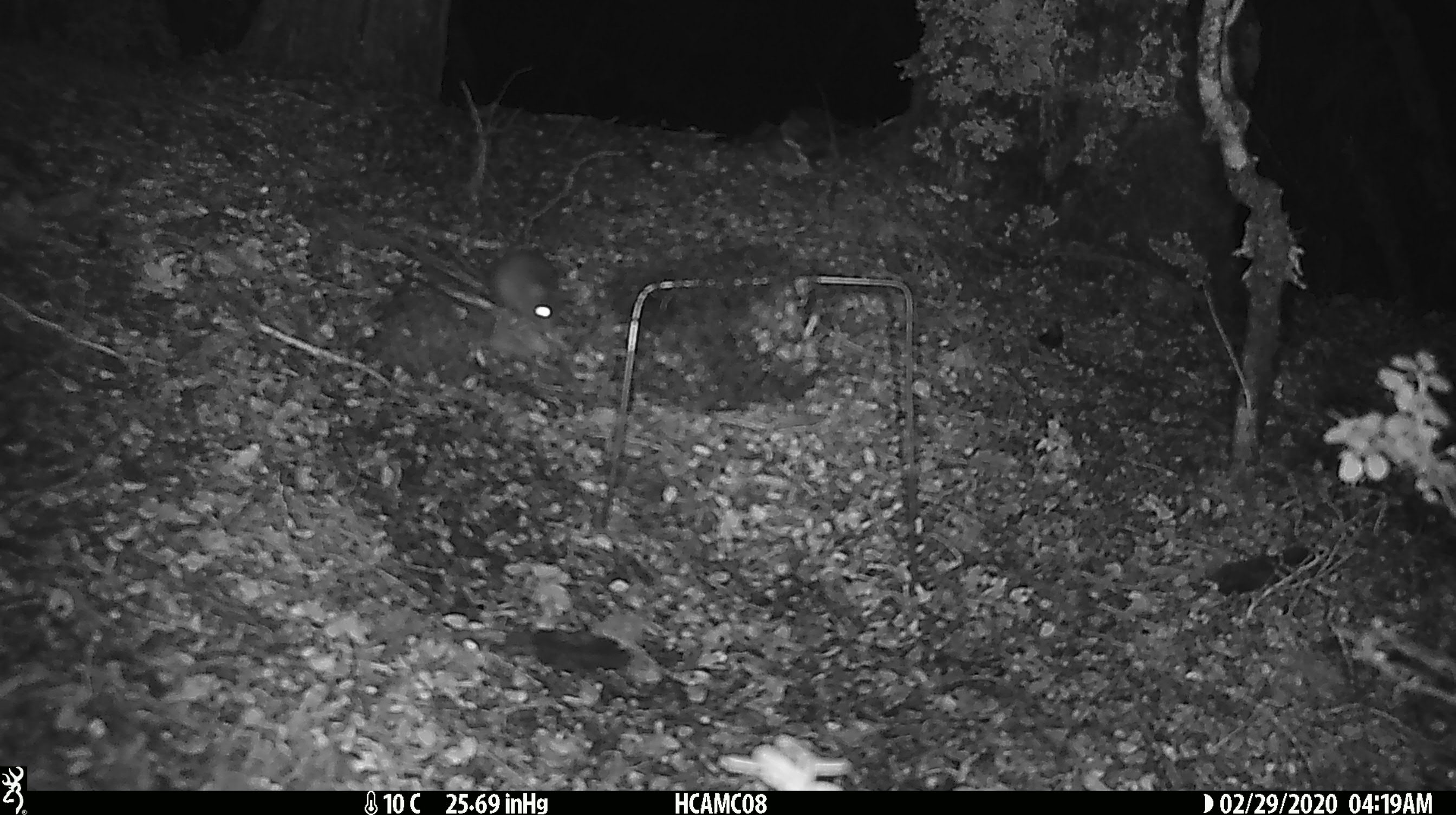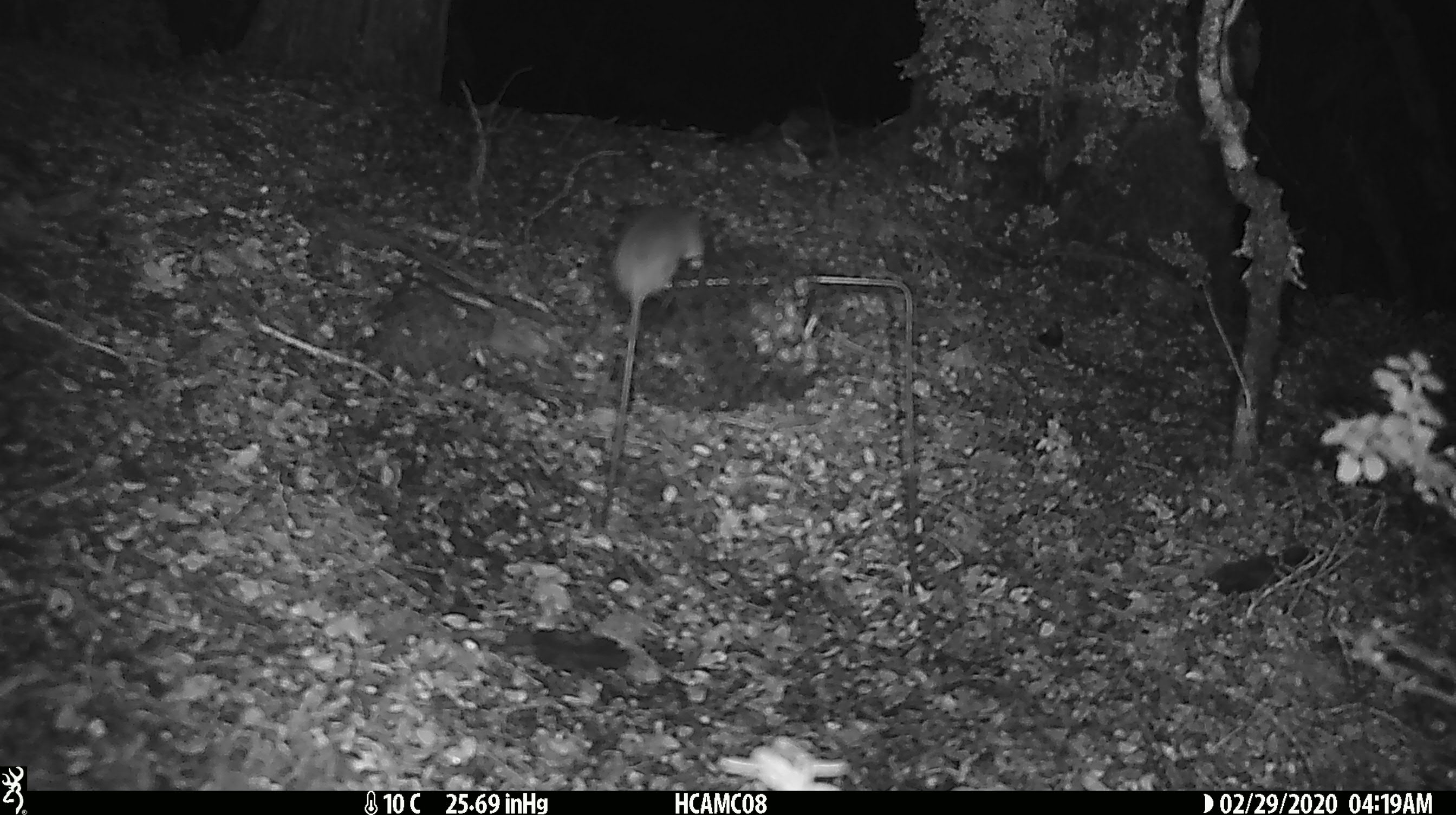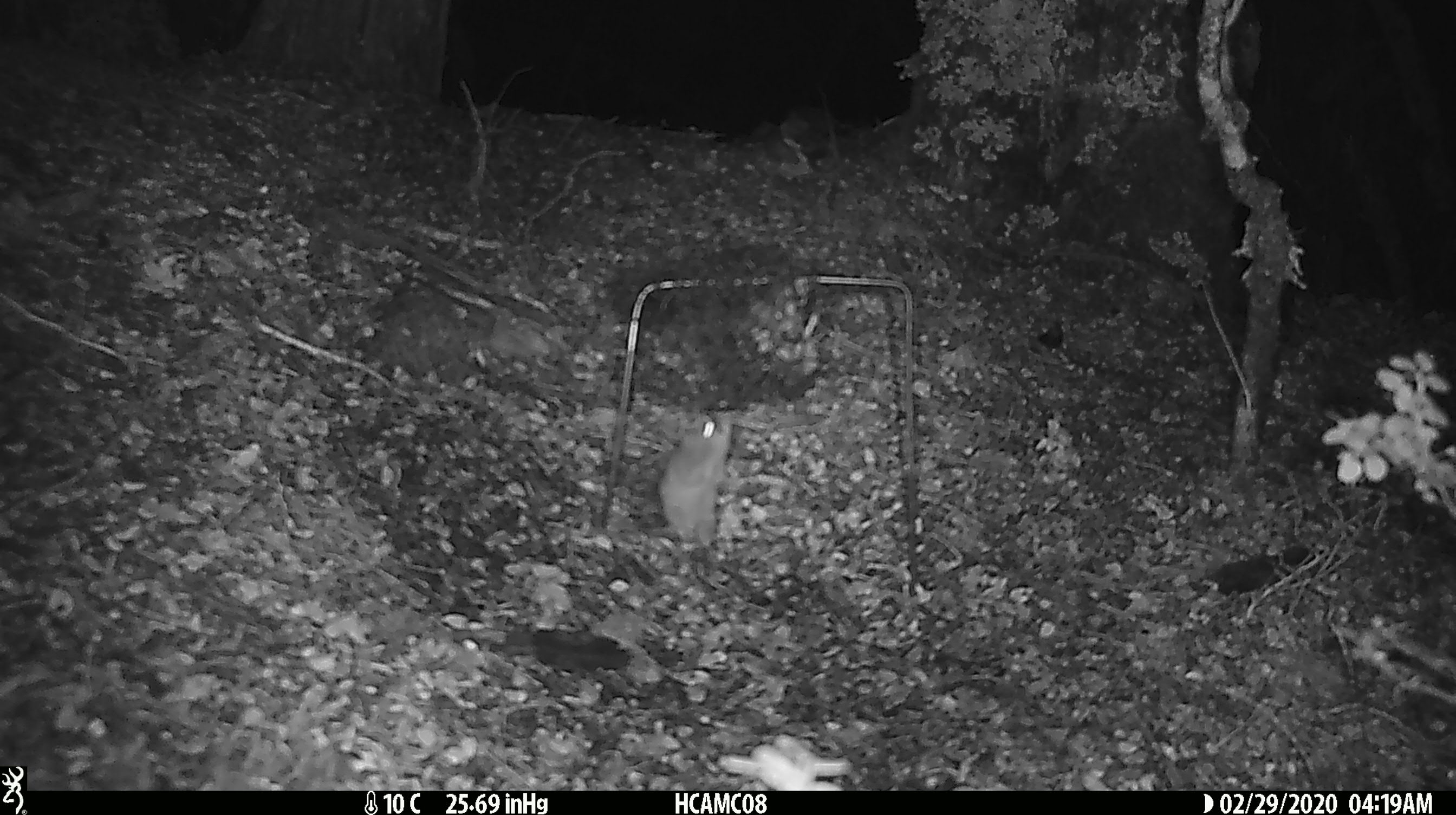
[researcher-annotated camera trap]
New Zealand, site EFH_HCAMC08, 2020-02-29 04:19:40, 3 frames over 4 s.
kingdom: Animalia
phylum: Chordata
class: Mammalia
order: Rodentia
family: Muridae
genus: Mus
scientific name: Mus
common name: mouse